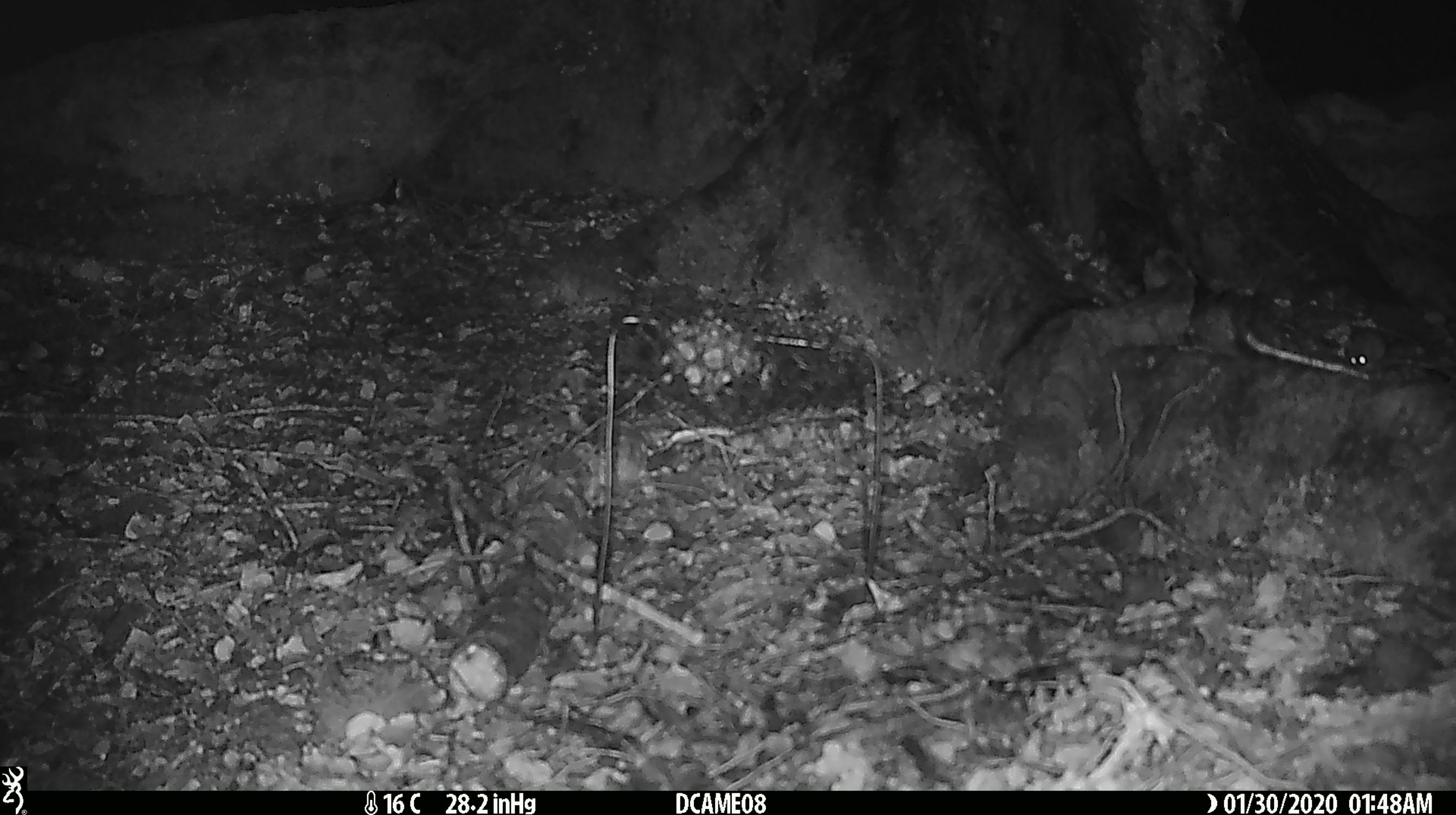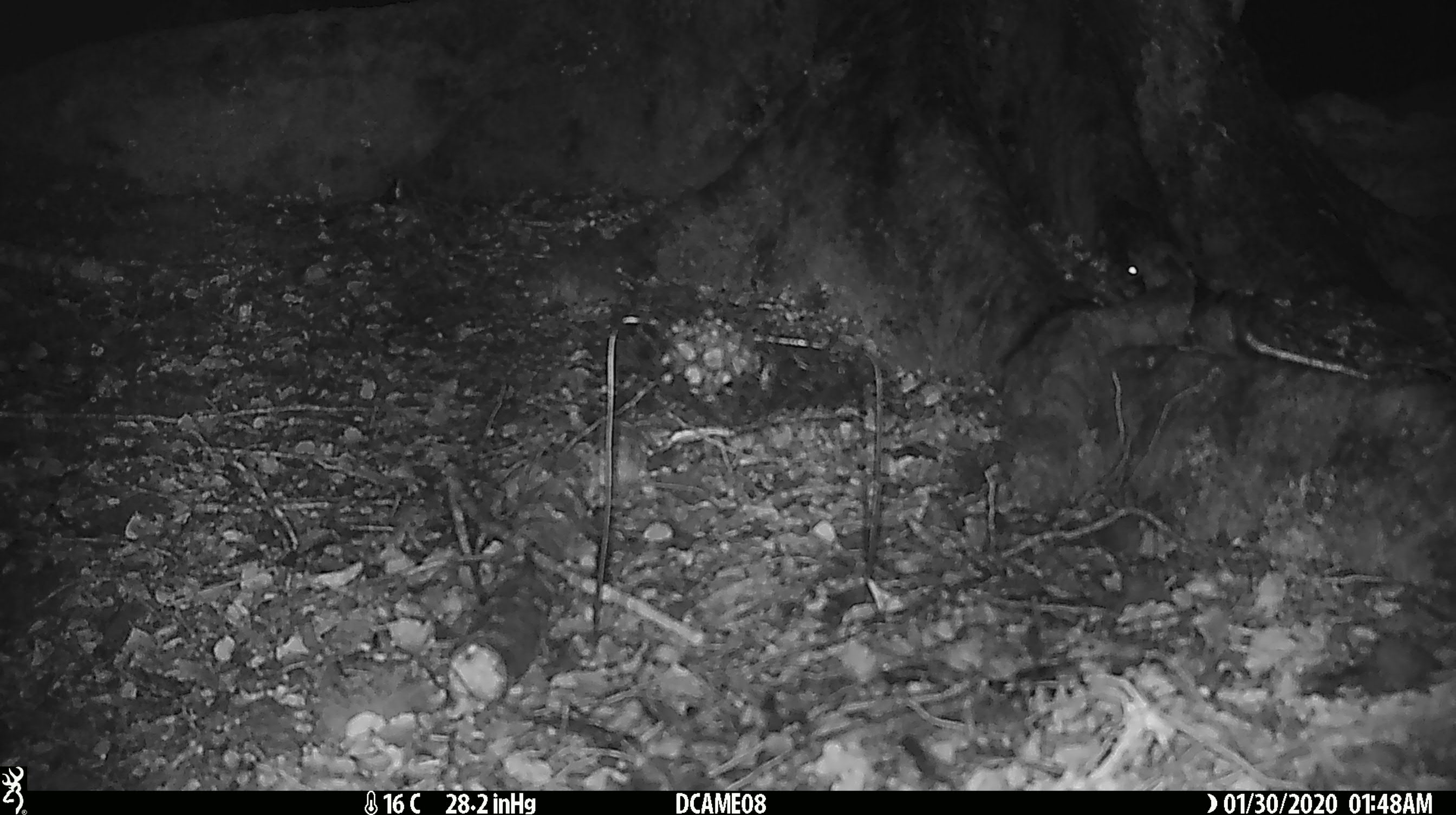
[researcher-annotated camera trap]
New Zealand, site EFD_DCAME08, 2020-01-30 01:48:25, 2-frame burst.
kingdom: Animalia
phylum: Chordata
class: Mammalia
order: Rodentia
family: Muridae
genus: Mus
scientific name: Mus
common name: mouse